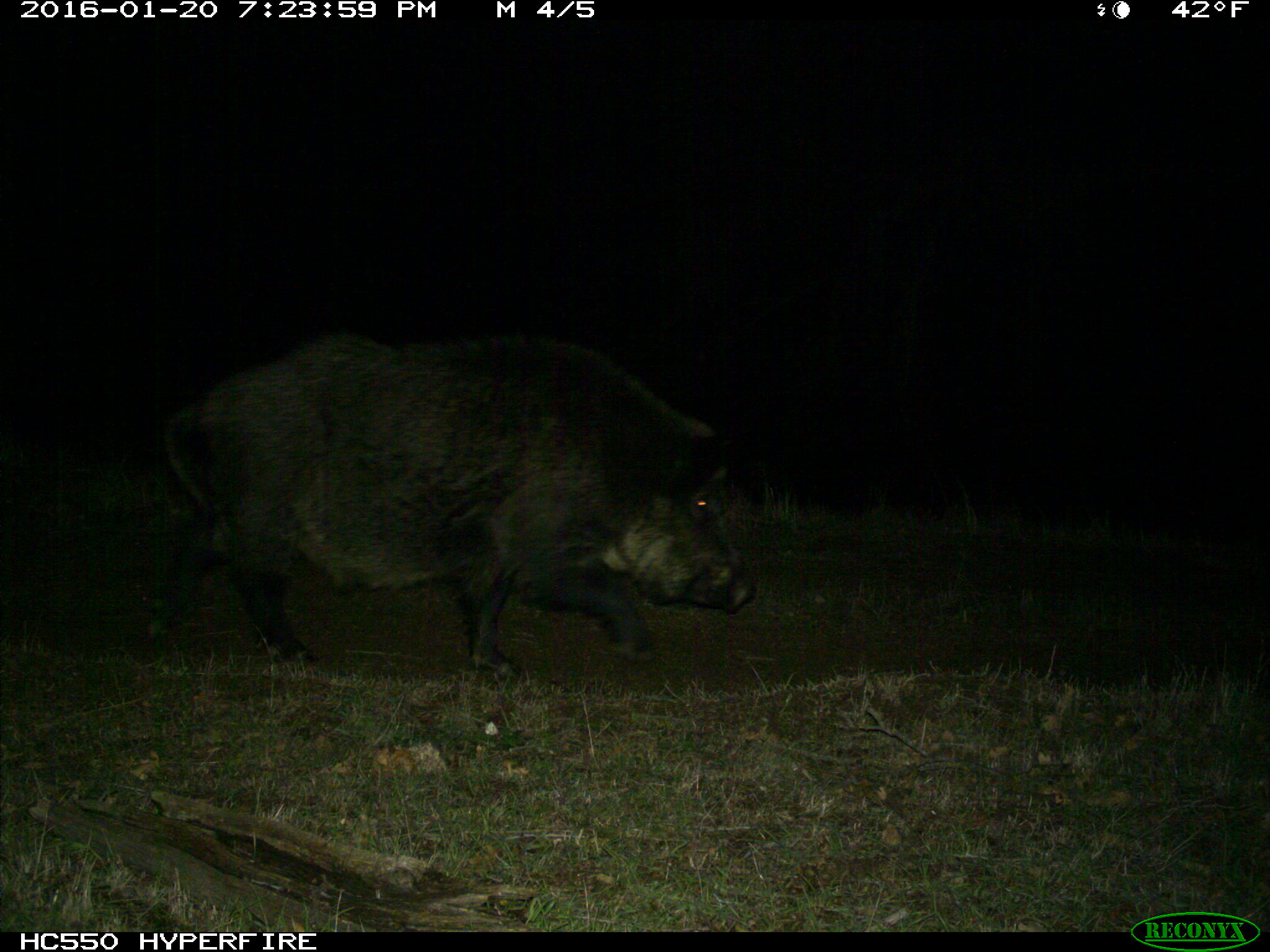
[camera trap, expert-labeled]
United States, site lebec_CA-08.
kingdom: Animalia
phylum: Chordata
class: Mammalia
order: Artiodactyla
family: Suidae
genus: Sus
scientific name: Sus scrofa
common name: wild boar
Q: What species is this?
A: Sus scrofa (wild boar).